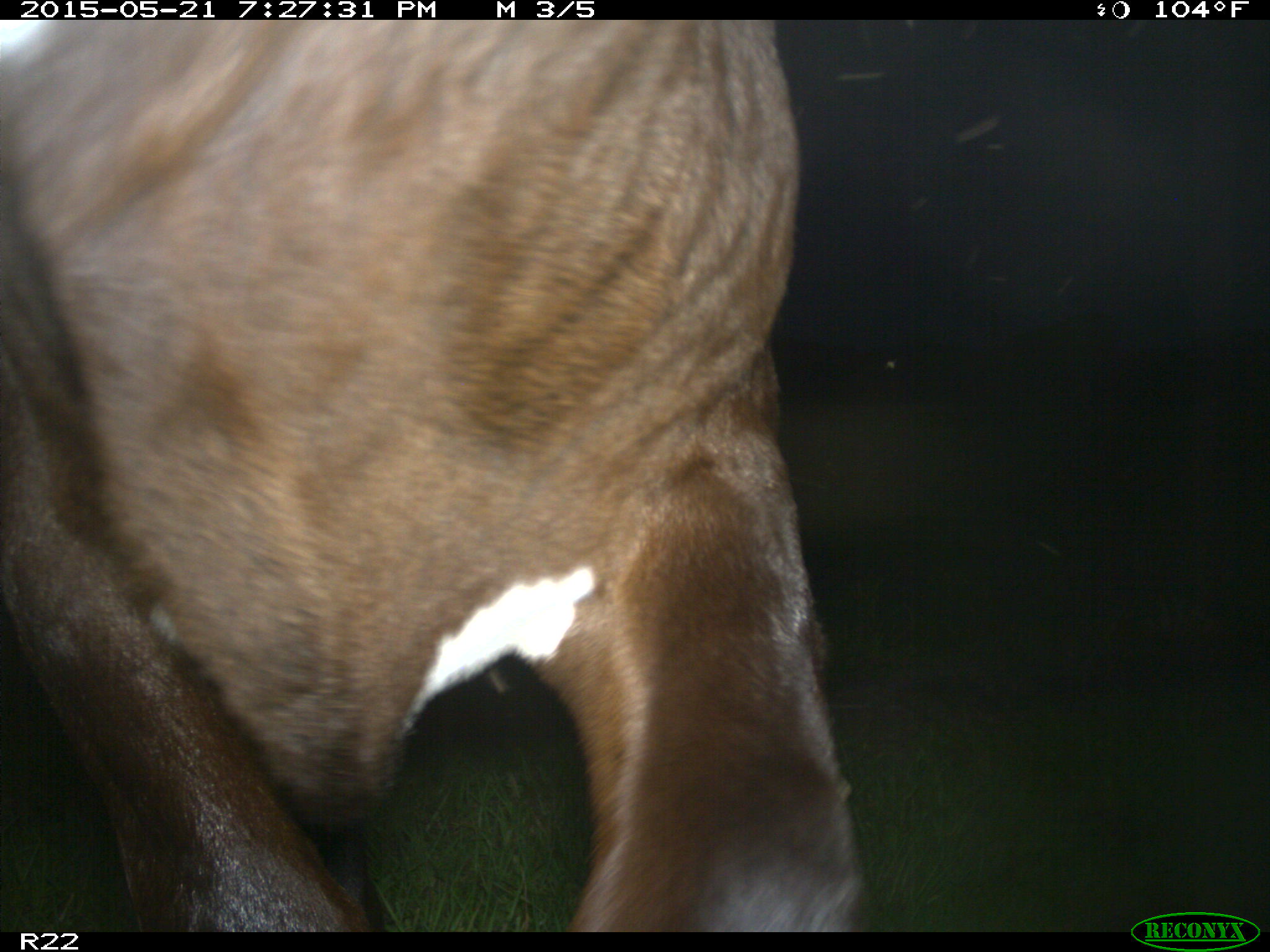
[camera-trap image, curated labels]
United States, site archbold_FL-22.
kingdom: Animalia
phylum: Chordata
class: Mammalia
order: Artiodactyla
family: Bovidae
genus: Bos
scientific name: Bos taurus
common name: domestic cow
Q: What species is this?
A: Bos taurus (domestic cow).